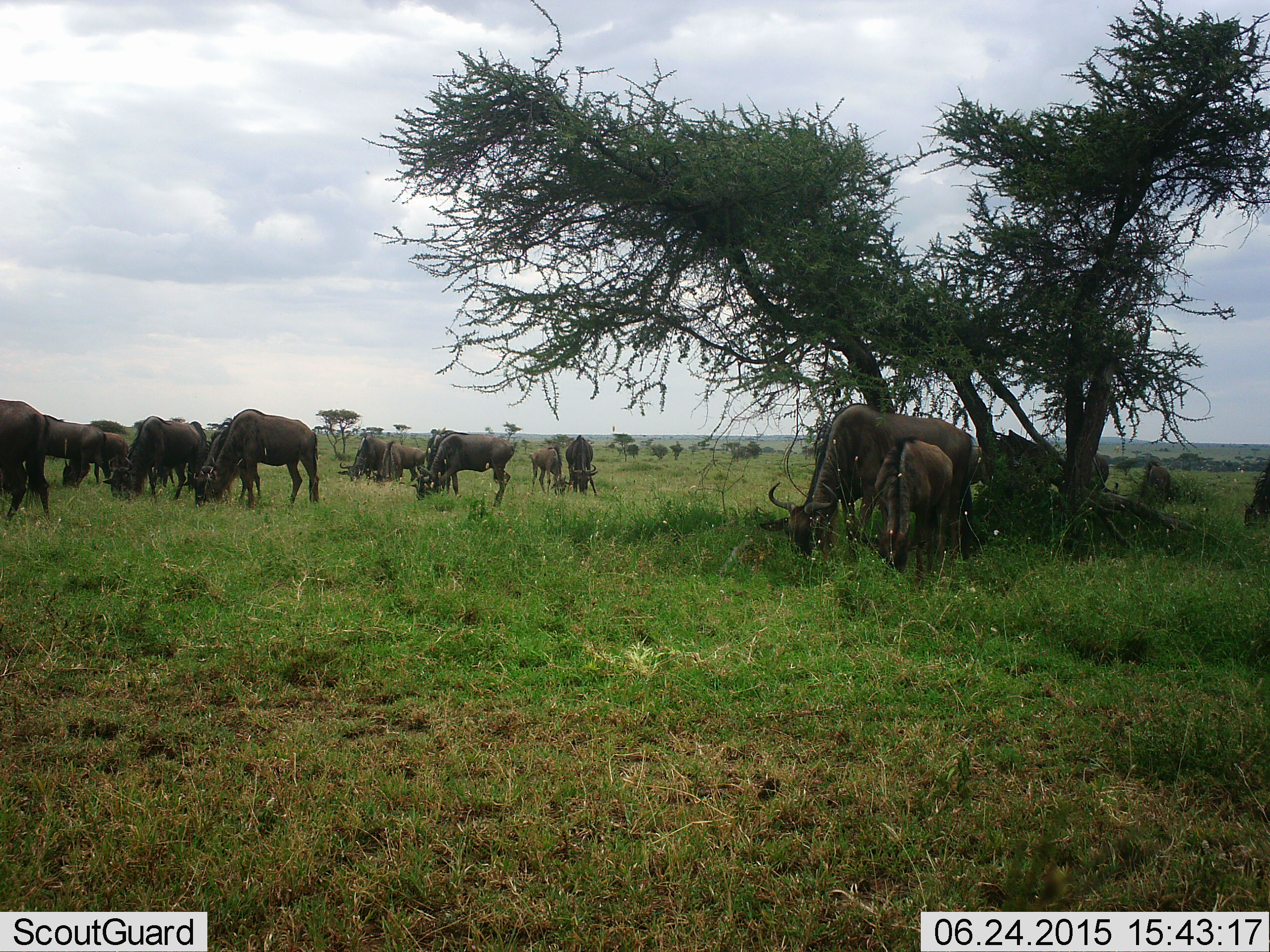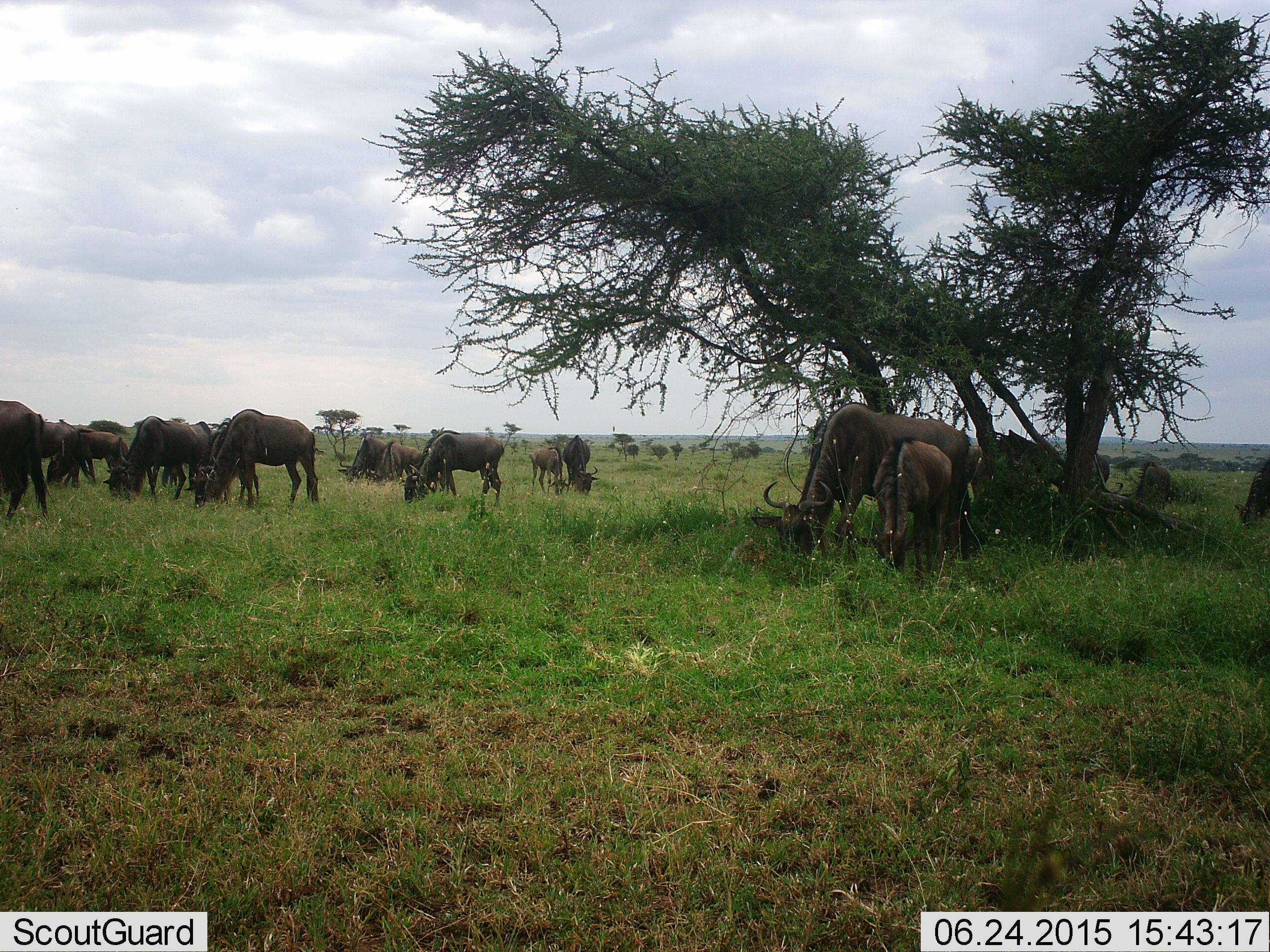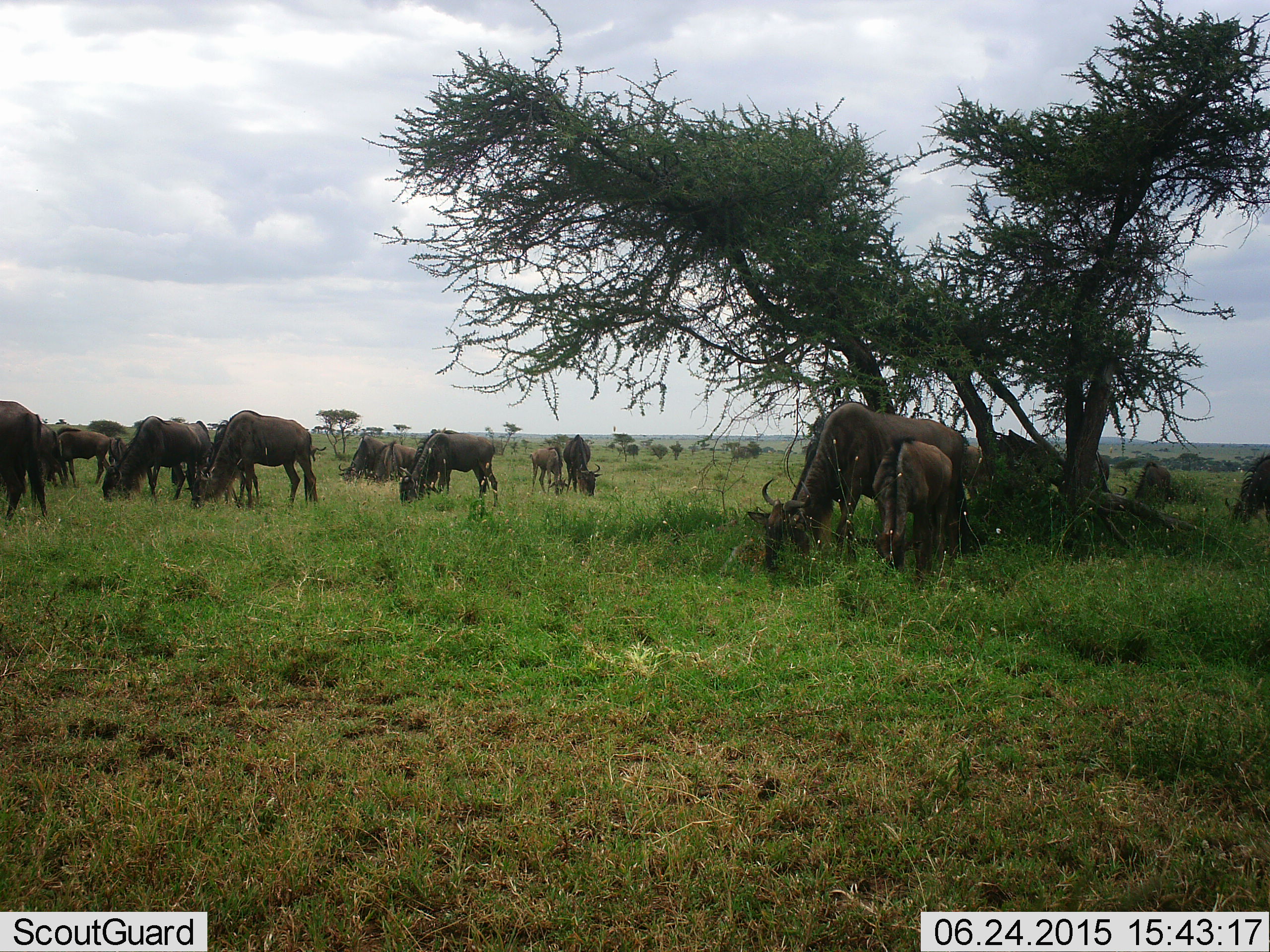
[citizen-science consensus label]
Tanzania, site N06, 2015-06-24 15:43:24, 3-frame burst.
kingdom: Animalia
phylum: Chordata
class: Mammalia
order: Artiodactyla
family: Bovidae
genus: Connochaetes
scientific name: Connochaetes taurinus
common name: blue wildebeest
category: wildebeest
Wildebeest (blue wildebeest) (Connochaetes taurinus), count 11-50. Behavior (volunteer vote fractions): standing 40%, resting 10%, moving 20%, interacting 0%. Young present (vote fraction): 60%. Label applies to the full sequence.